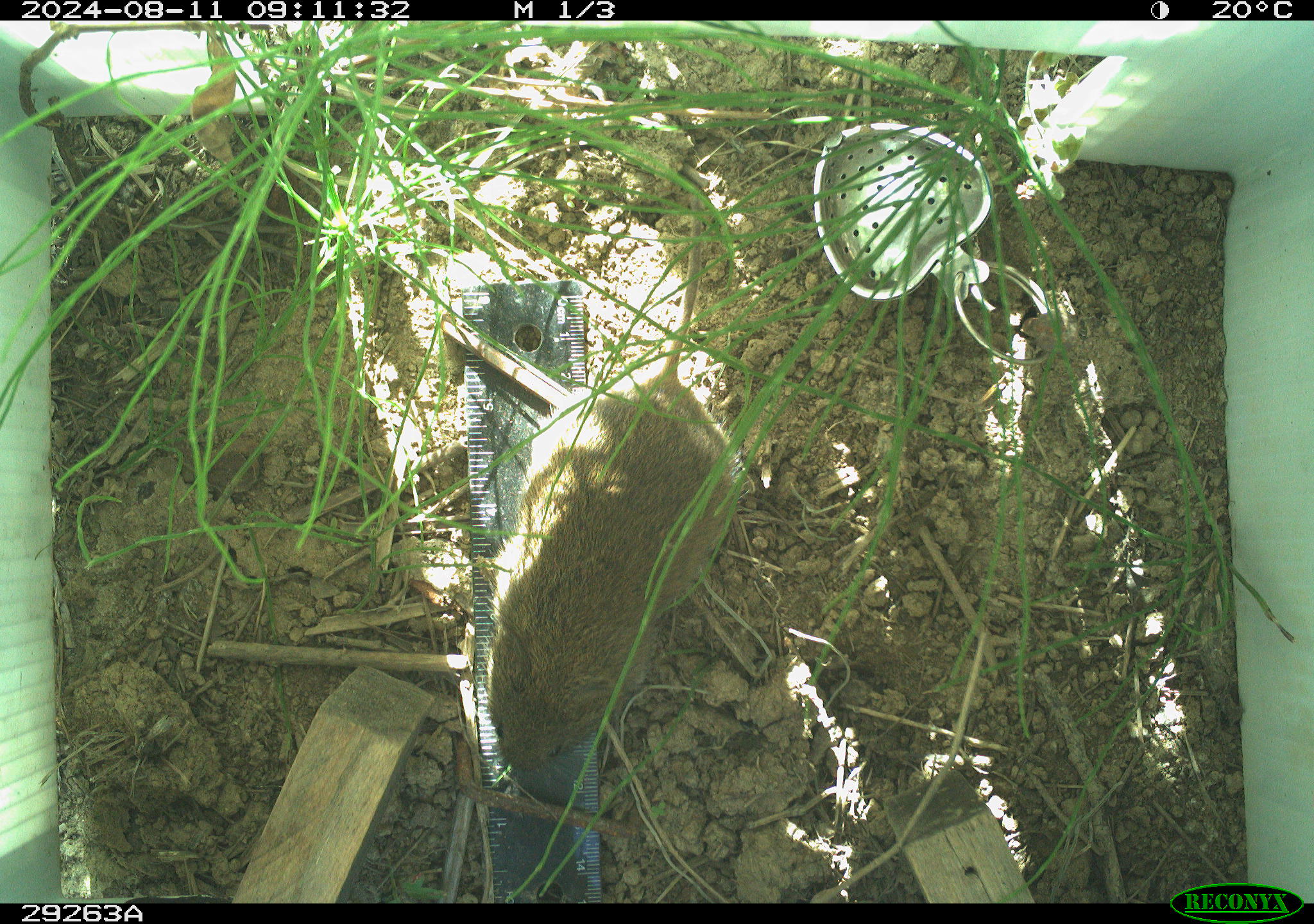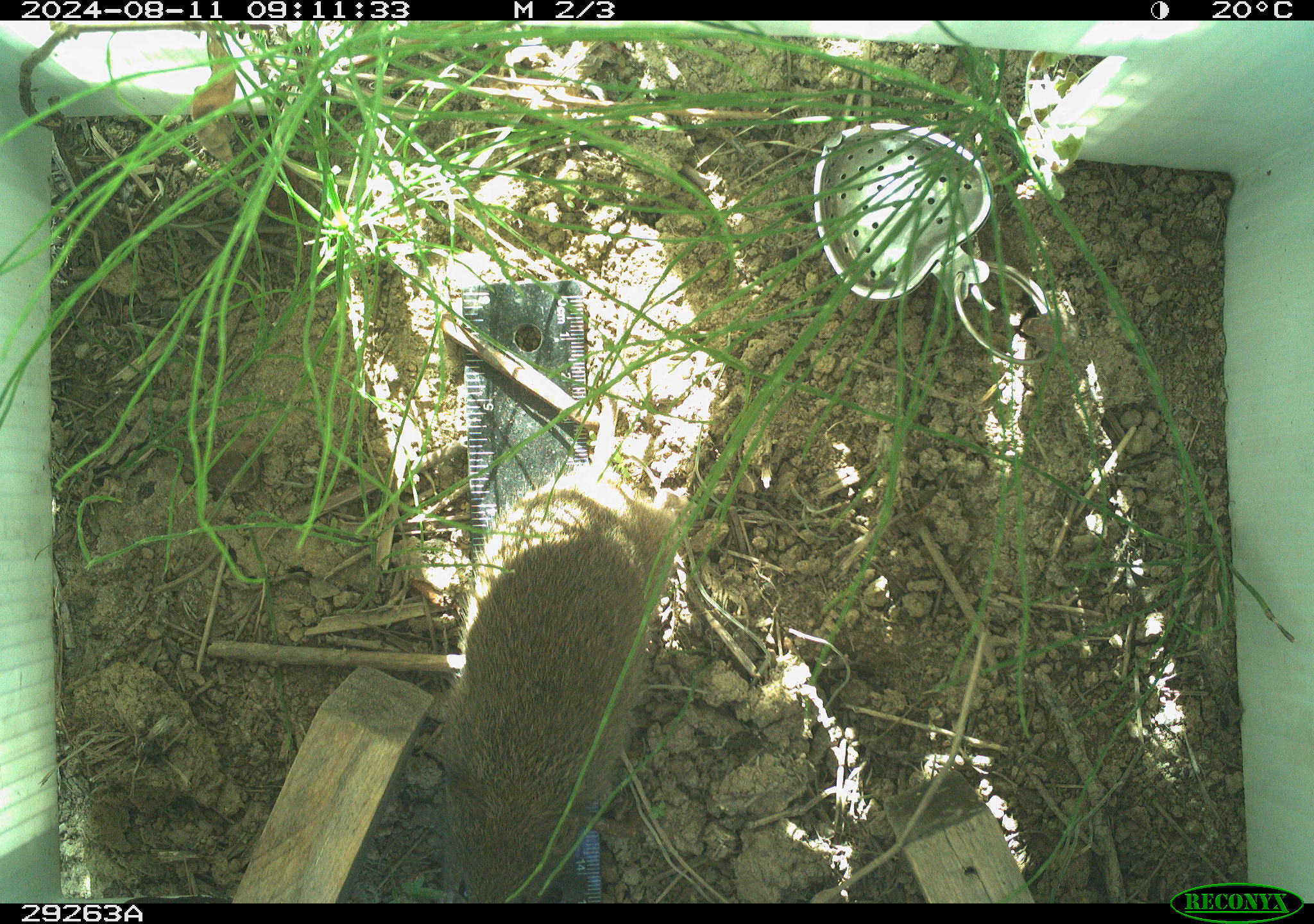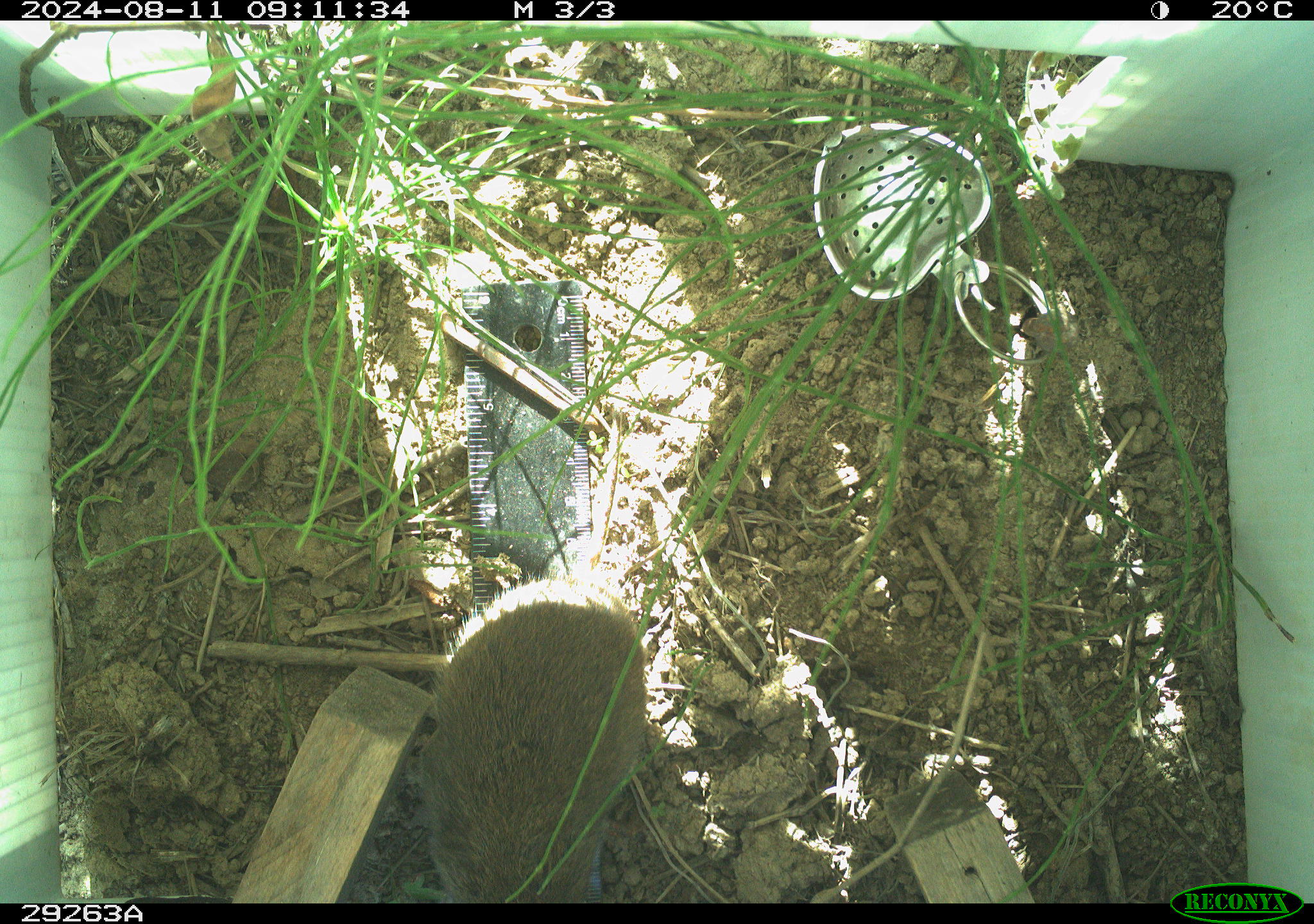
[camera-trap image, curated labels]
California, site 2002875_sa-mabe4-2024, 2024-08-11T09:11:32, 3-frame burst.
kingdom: Animalia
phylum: Chordata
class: Mammalia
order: Rodentia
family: Cricetidae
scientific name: Arvicolinae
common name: voles, lemmings, and muskrats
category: arvicolinae subfamily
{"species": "arvicolinae subfamily (voles, lemmings, and muskrats) (Arvicolinae)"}